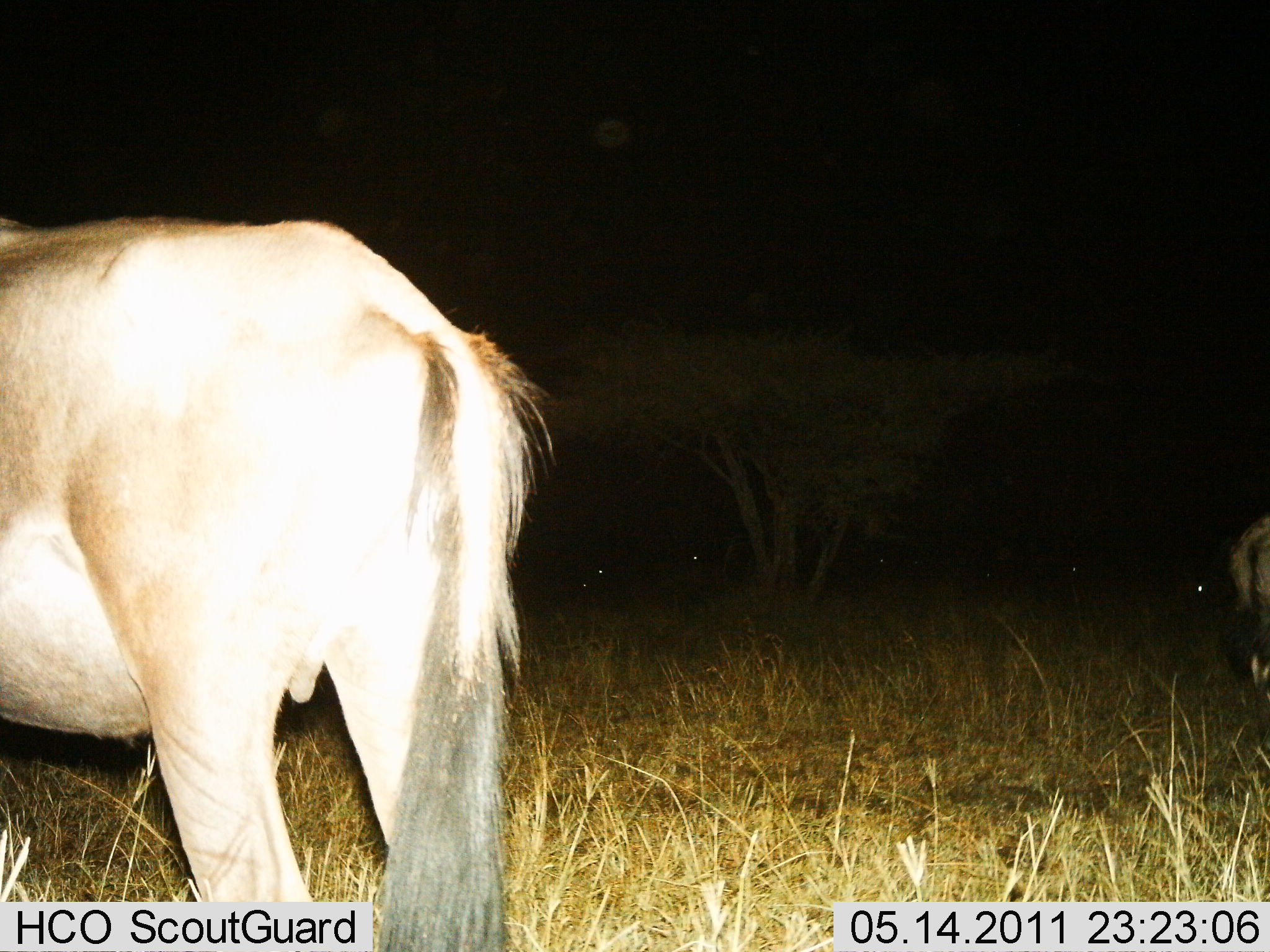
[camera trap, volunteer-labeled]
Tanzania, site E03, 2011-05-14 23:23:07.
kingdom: Animalia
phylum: Chordata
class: Mammalia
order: Artiodactyla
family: Bovidae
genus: Connochaetes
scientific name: Connochaetes taurinus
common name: blue wildebeest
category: wildebeest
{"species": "wildebeest (blue wildebeest) (Connochaetes taurinus)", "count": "2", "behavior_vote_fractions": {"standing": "90%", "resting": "20%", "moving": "10%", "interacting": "0%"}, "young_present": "0%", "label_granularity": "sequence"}